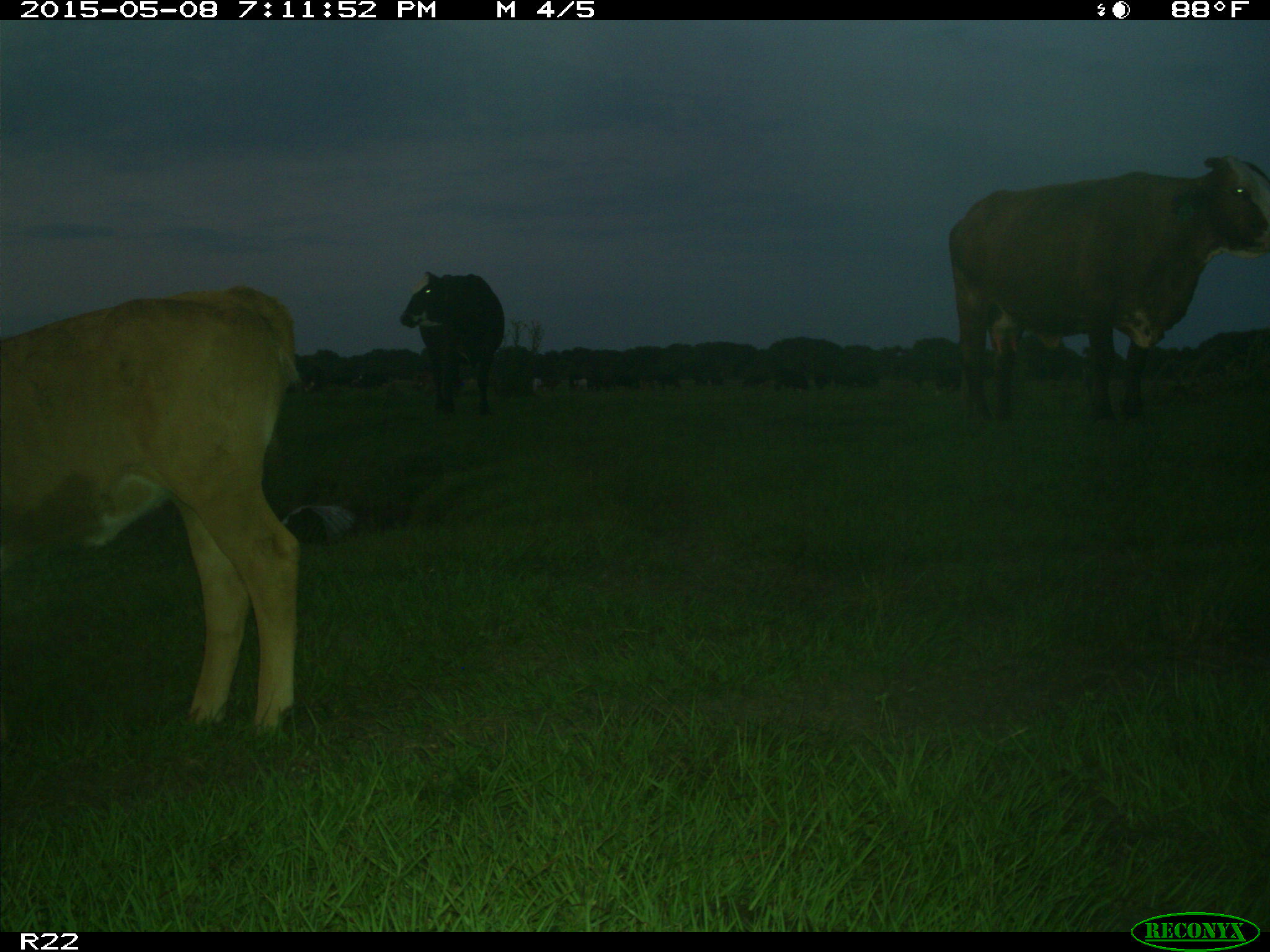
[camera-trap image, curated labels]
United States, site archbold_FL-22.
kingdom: Animalia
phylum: Chordata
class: Mammalia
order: Artiodactyla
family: Bovidae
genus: Bos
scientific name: Bos taurus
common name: domestic cow